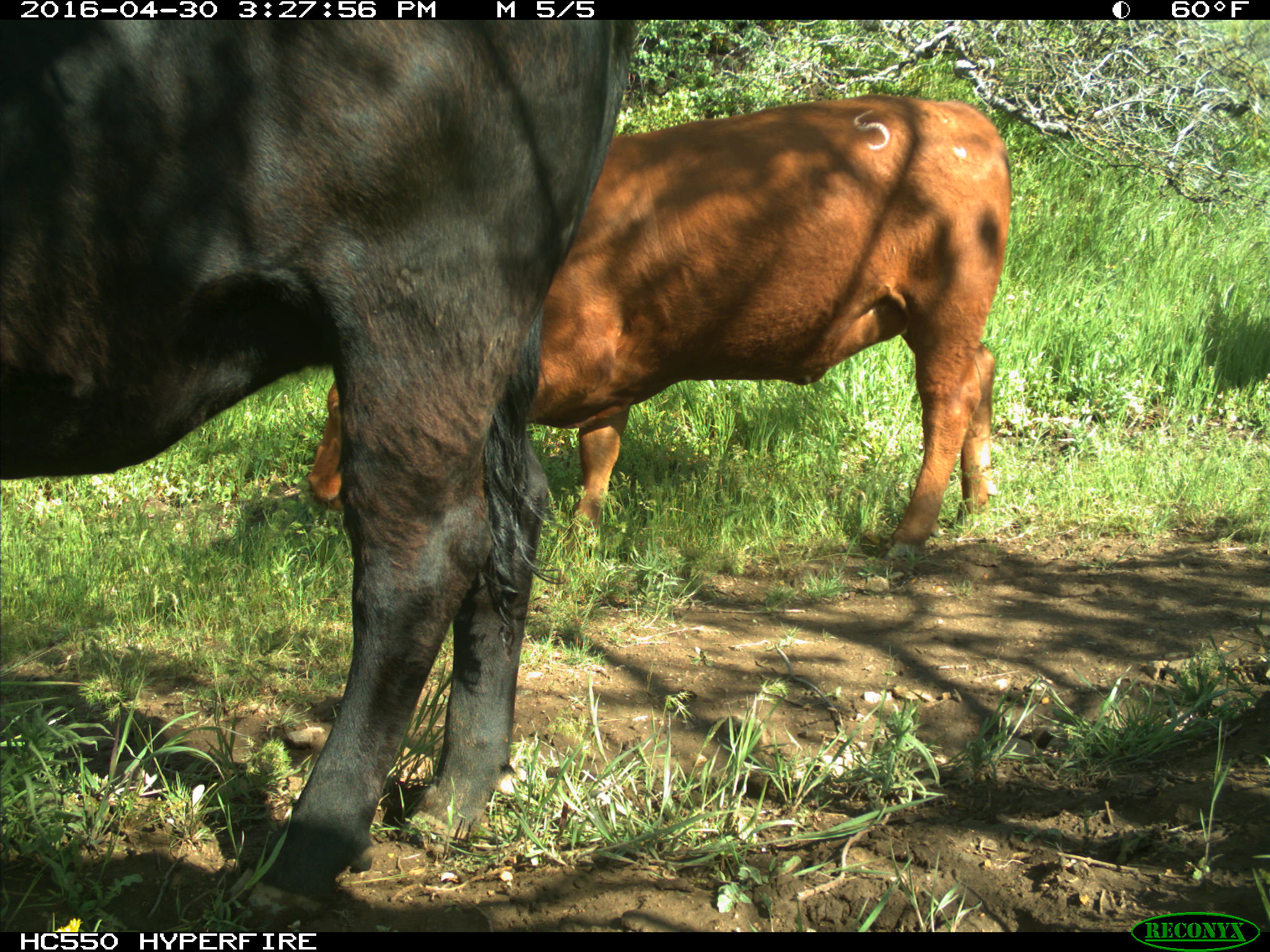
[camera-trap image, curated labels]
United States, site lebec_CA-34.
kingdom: Animalia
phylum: Chordata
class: Mammalia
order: Artiodactyla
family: Bovidae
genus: Bos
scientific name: Bos taurus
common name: domestic cow